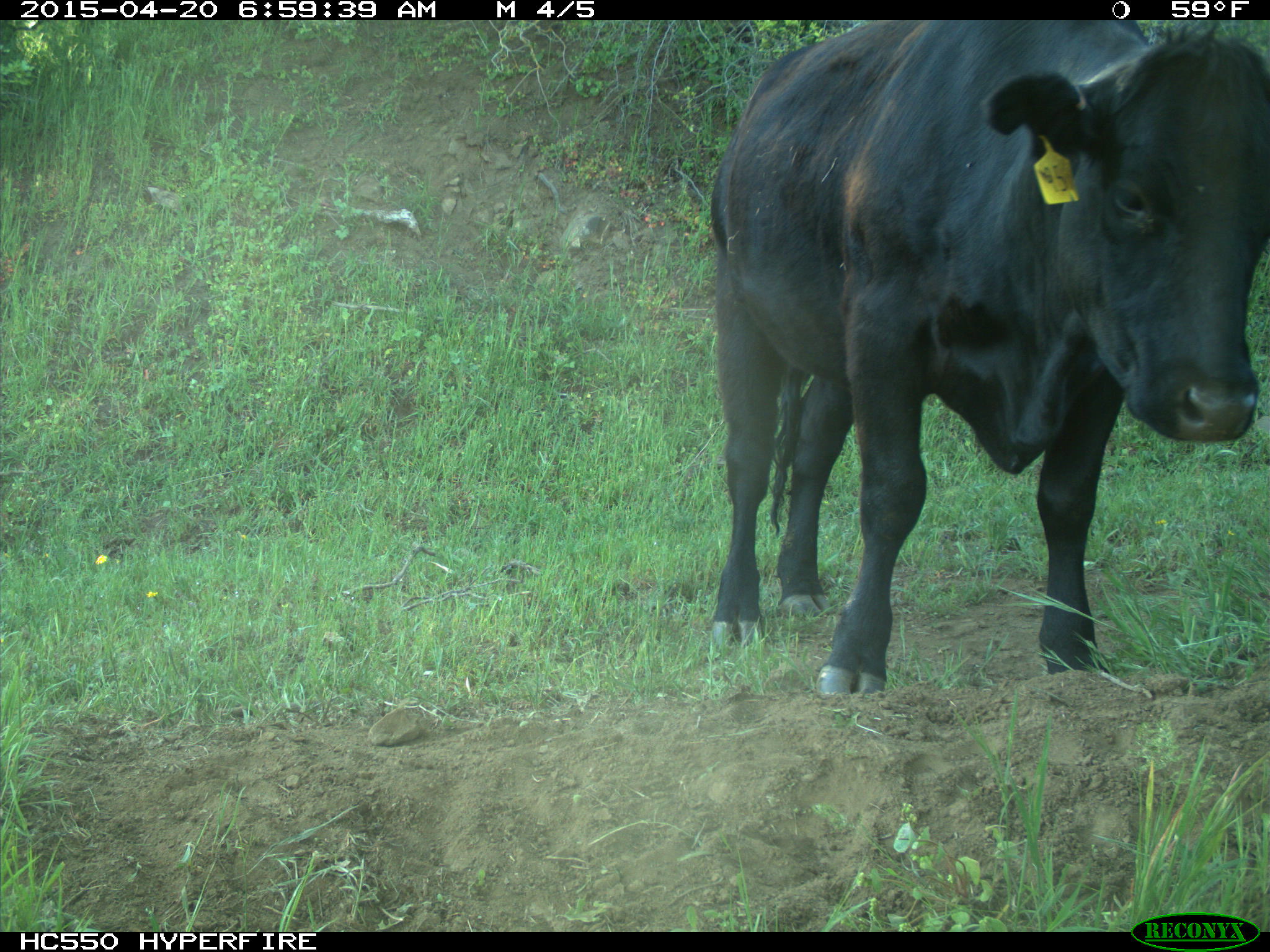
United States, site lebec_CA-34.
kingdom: Animalia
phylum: Chordata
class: Mammalia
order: Artiodactyla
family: Bovidae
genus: Bos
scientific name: Bos taurus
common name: domestic cow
Bos taurus (domestic cow).